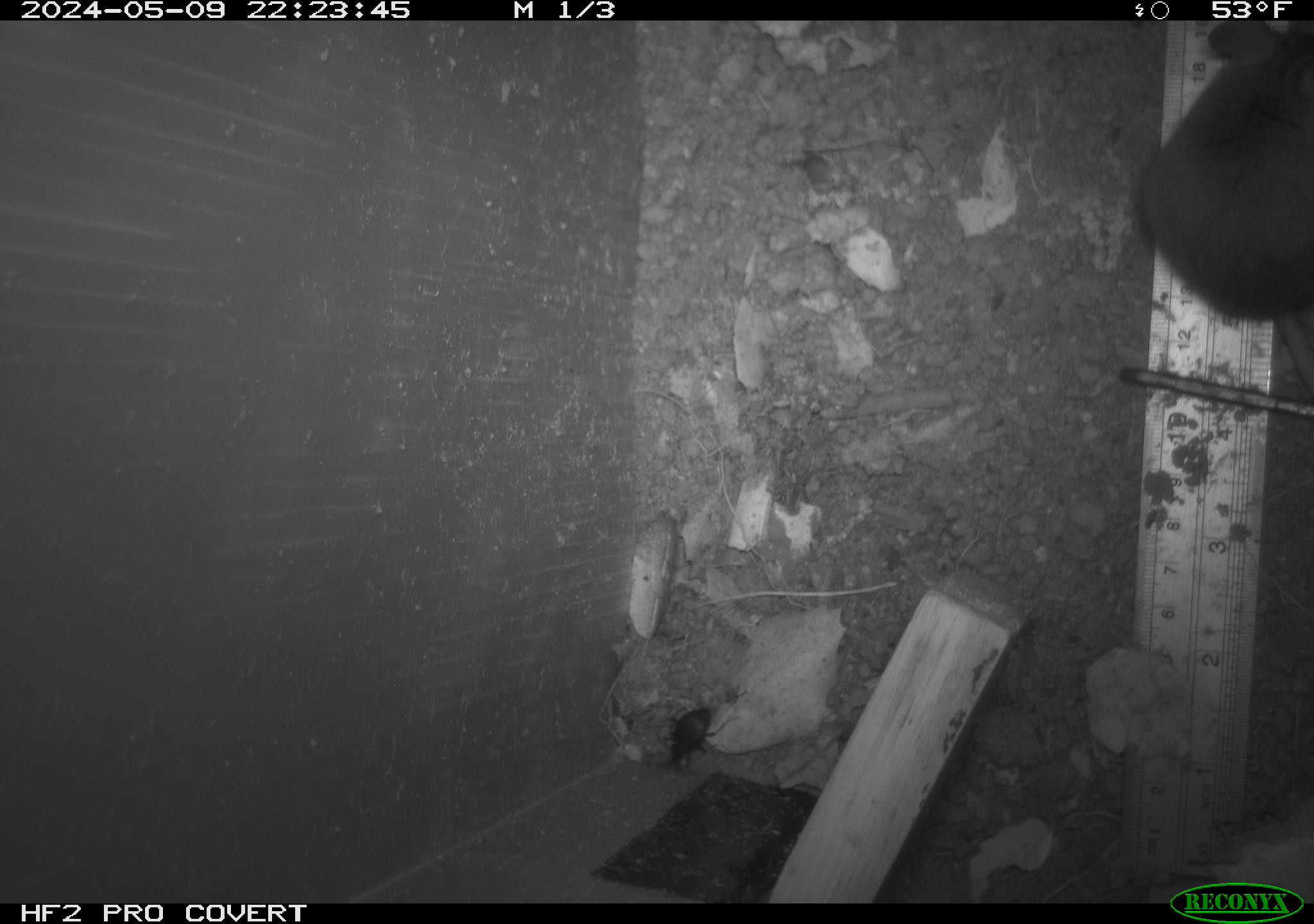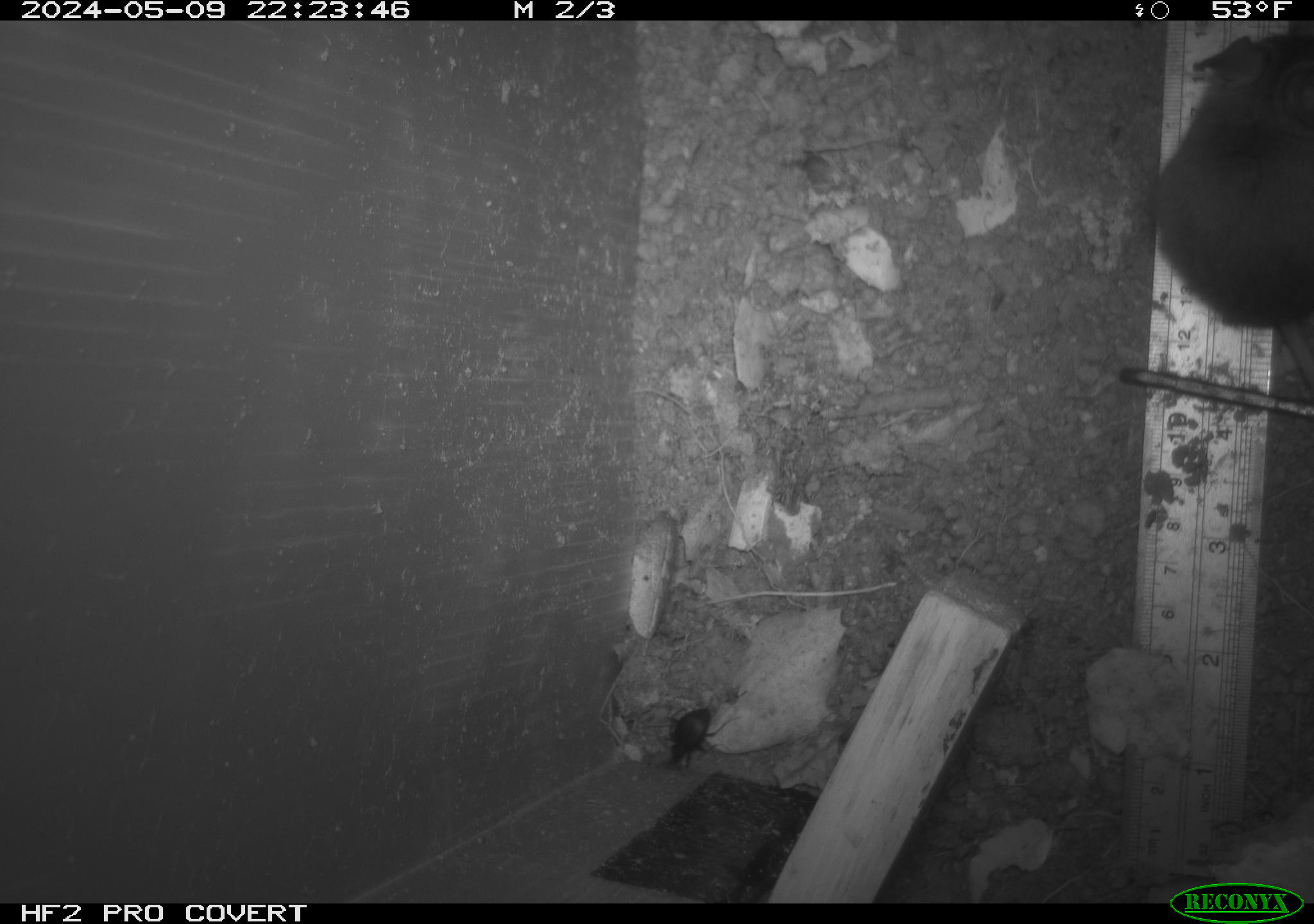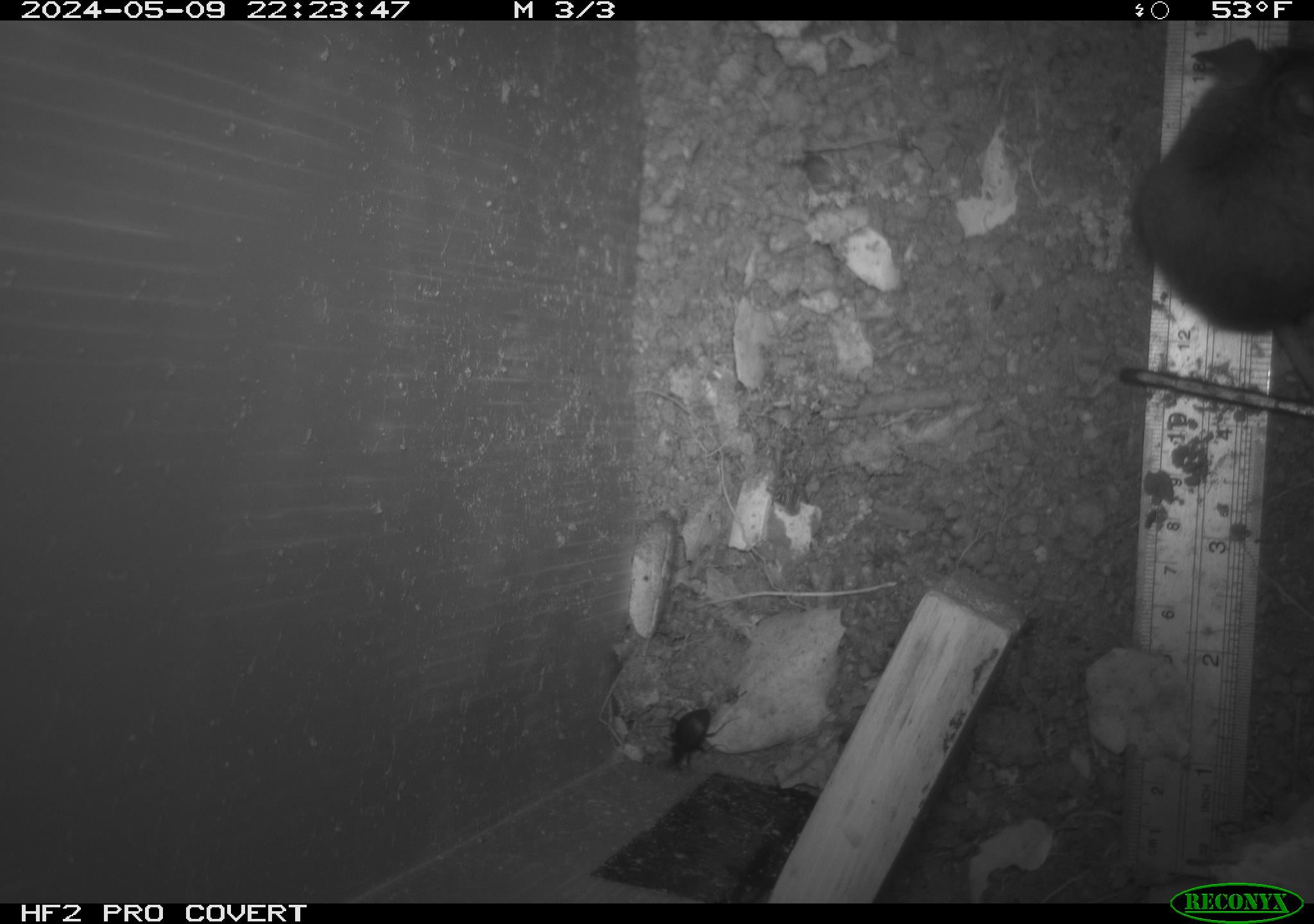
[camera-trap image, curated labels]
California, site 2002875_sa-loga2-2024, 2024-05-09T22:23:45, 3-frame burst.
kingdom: Animalia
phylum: Chordata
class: Mammalia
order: Rodentia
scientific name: Rodentia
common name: rodent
Rodent (Rodentia).